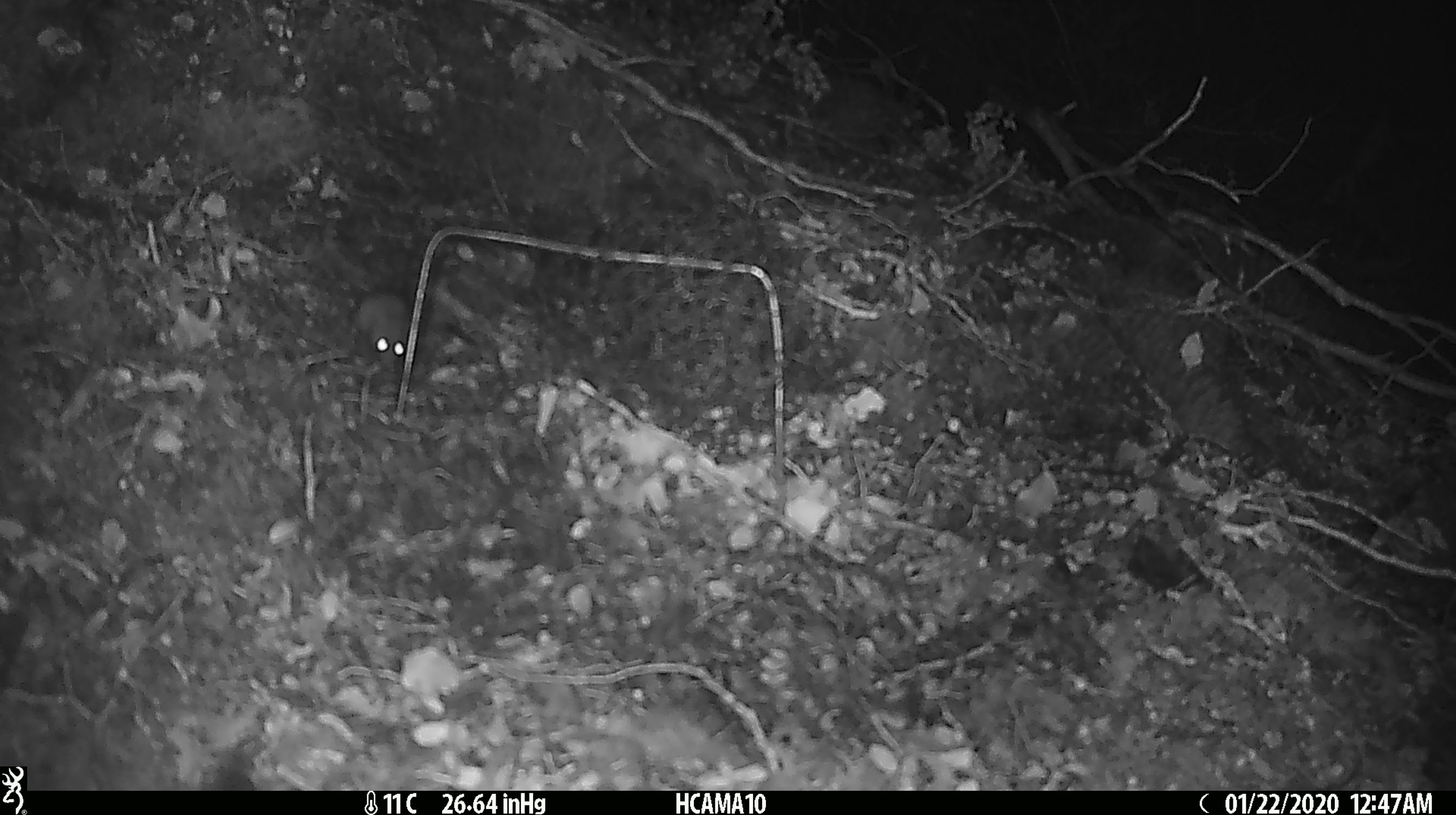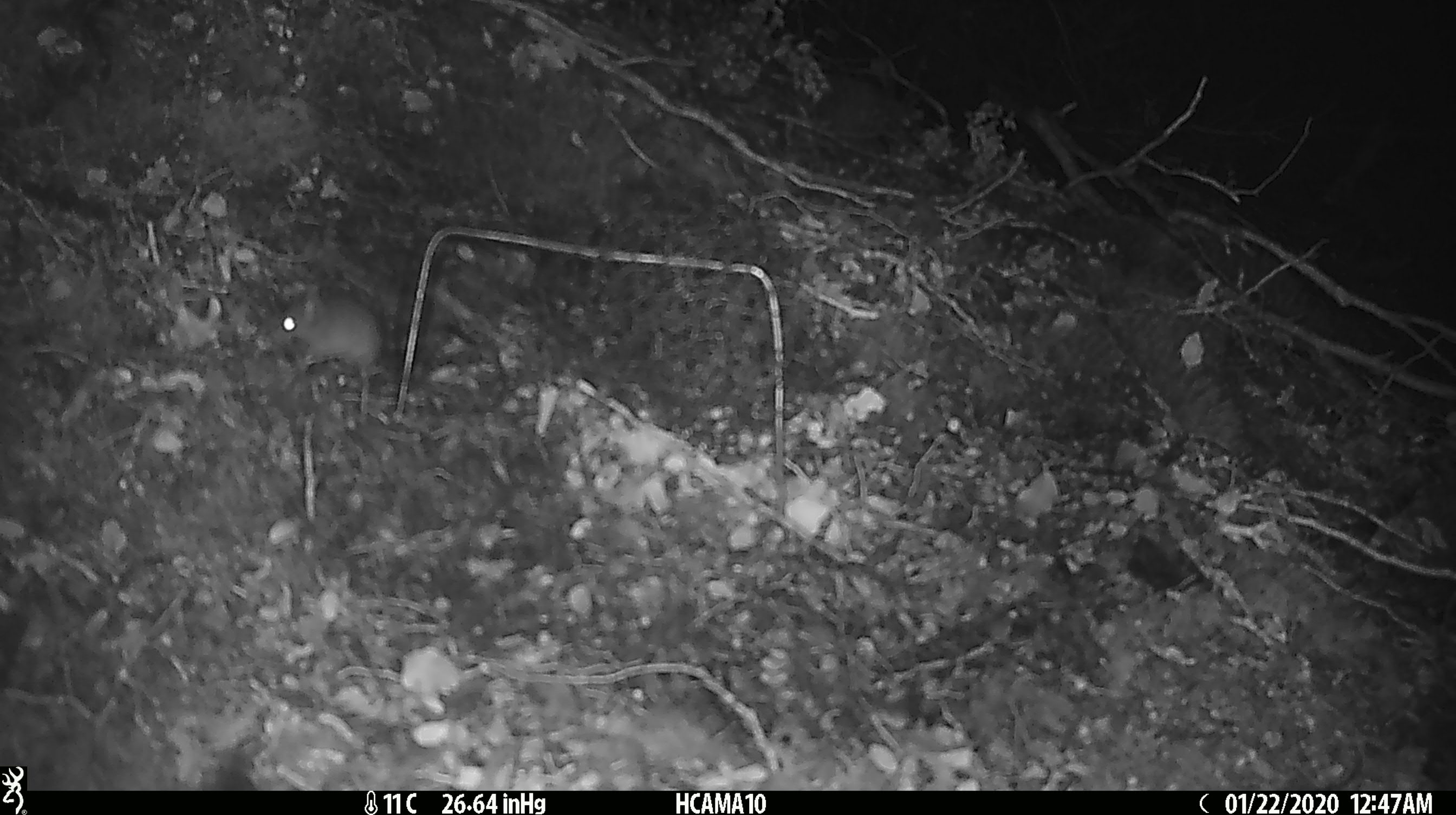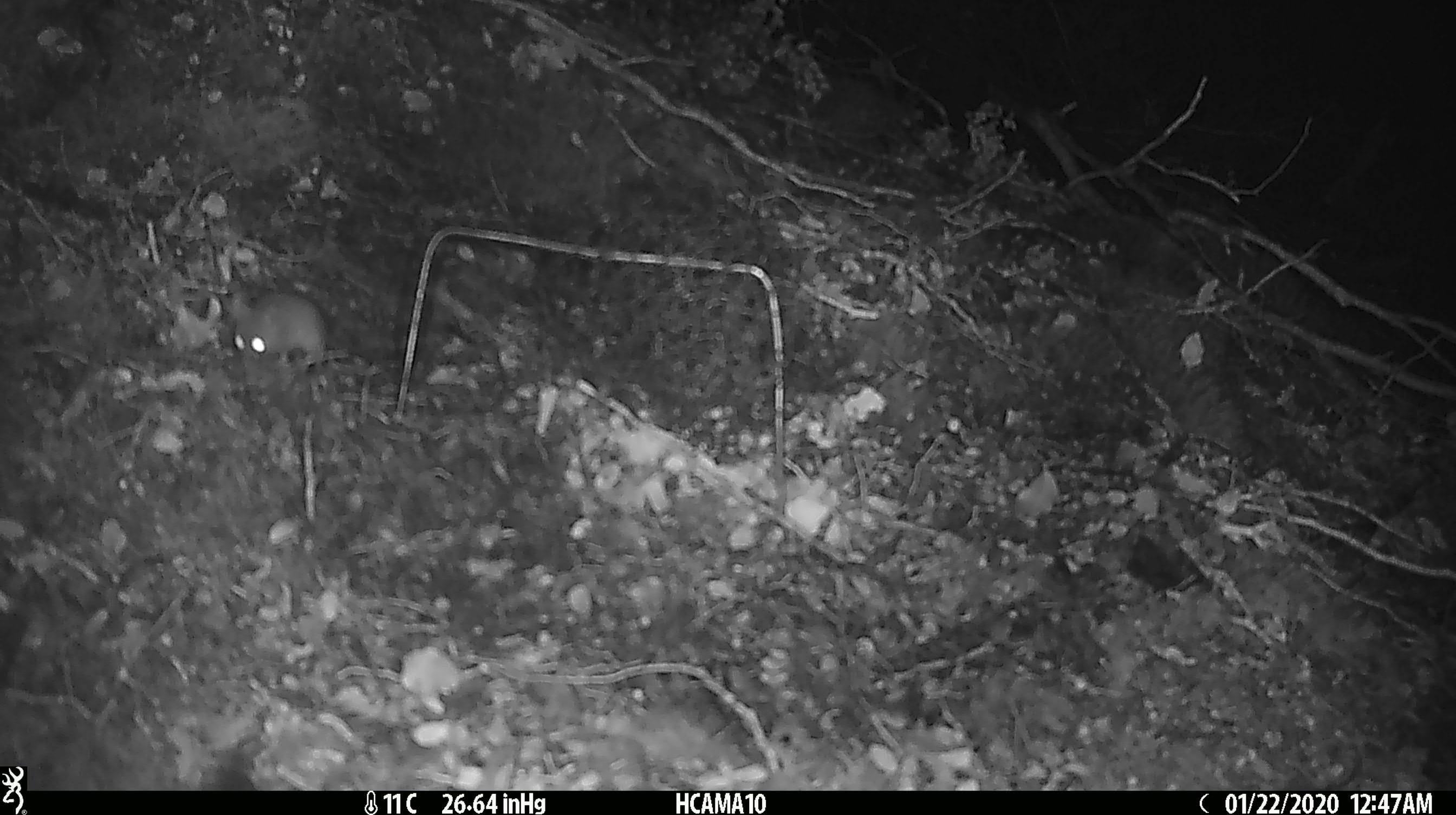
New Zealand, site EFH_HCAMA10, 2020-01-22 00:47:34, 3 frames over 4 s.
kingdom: Animalia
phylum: Chordata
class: Mammalia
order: Rodentia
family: Muridae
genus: Mus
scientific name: Mus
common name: mouse